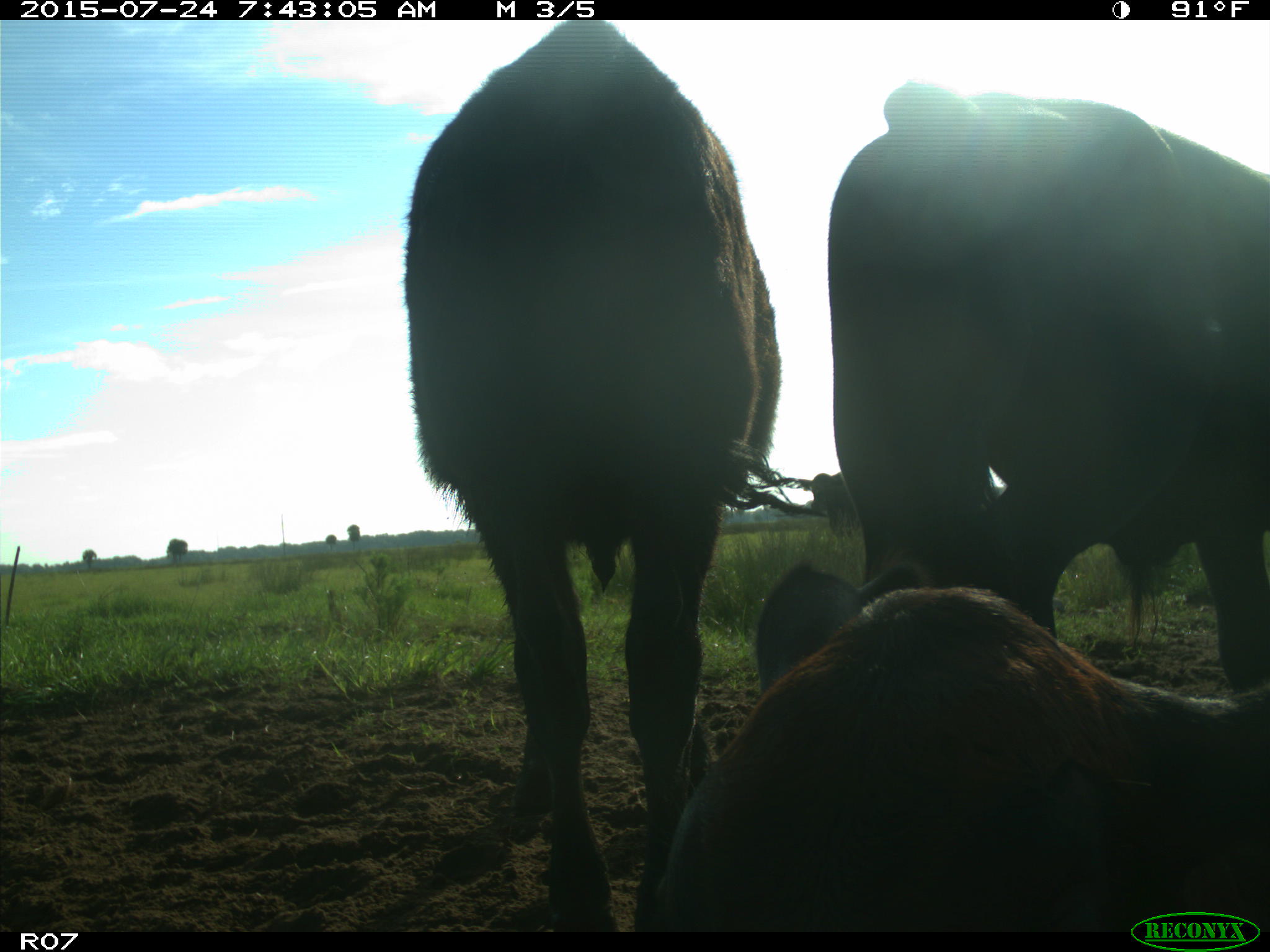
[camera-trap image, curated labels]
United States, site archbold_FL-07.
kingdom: Animalia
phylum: Chordata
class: Mammalia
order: Artiodactyla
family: Bovidae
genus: Bos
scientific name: Bos taurus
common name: domestic cow